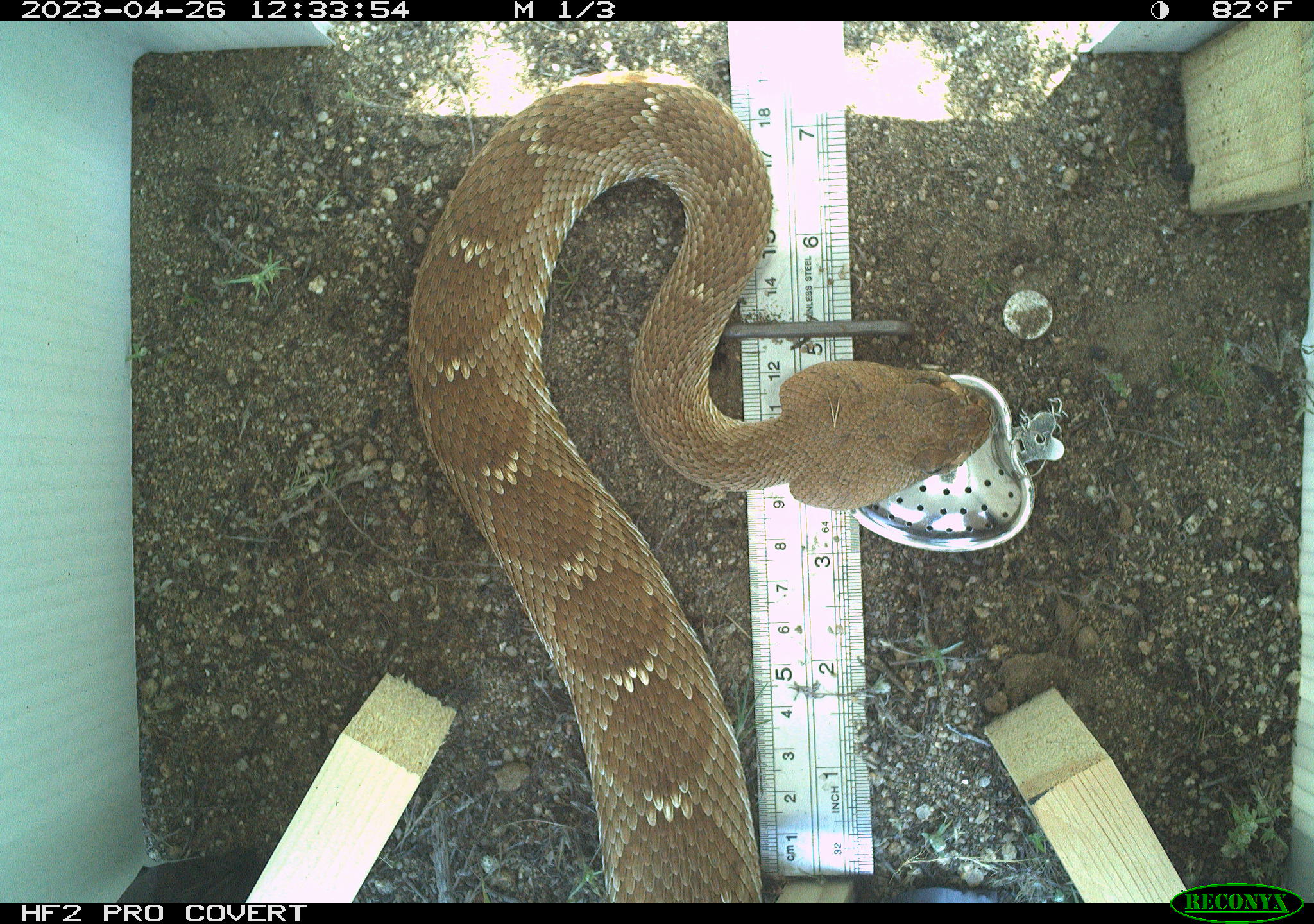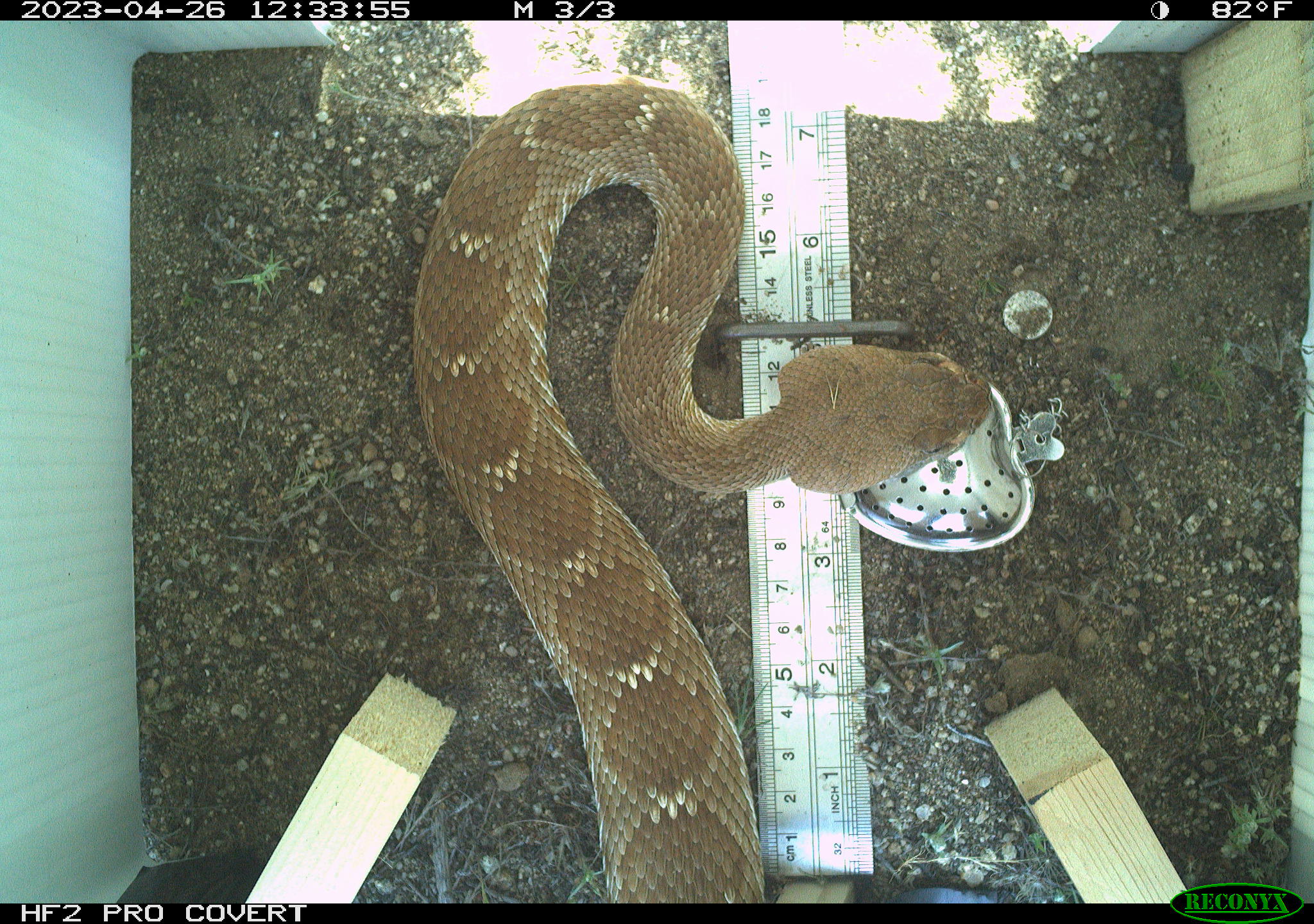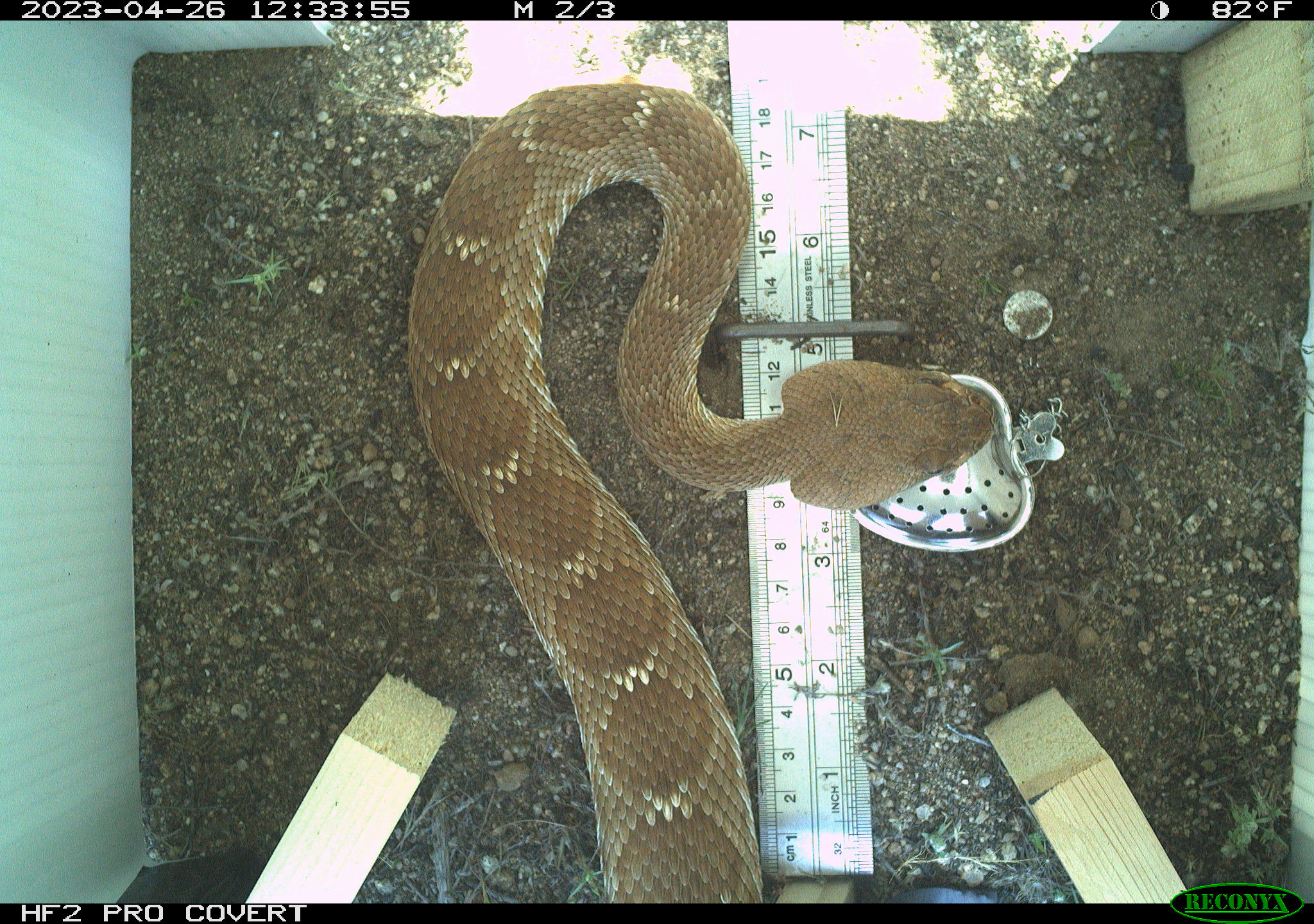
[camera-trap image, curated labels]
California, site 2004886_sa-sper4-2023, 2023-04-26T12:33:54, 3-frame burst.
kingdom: Animalia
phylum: Chordata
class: Reptilia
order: Squamata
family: Viperidae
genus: Crotalus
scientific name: Crotalus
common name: rattlers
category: crotalus species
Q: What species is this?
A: Crotalus species (rattlers) (Crotalus).